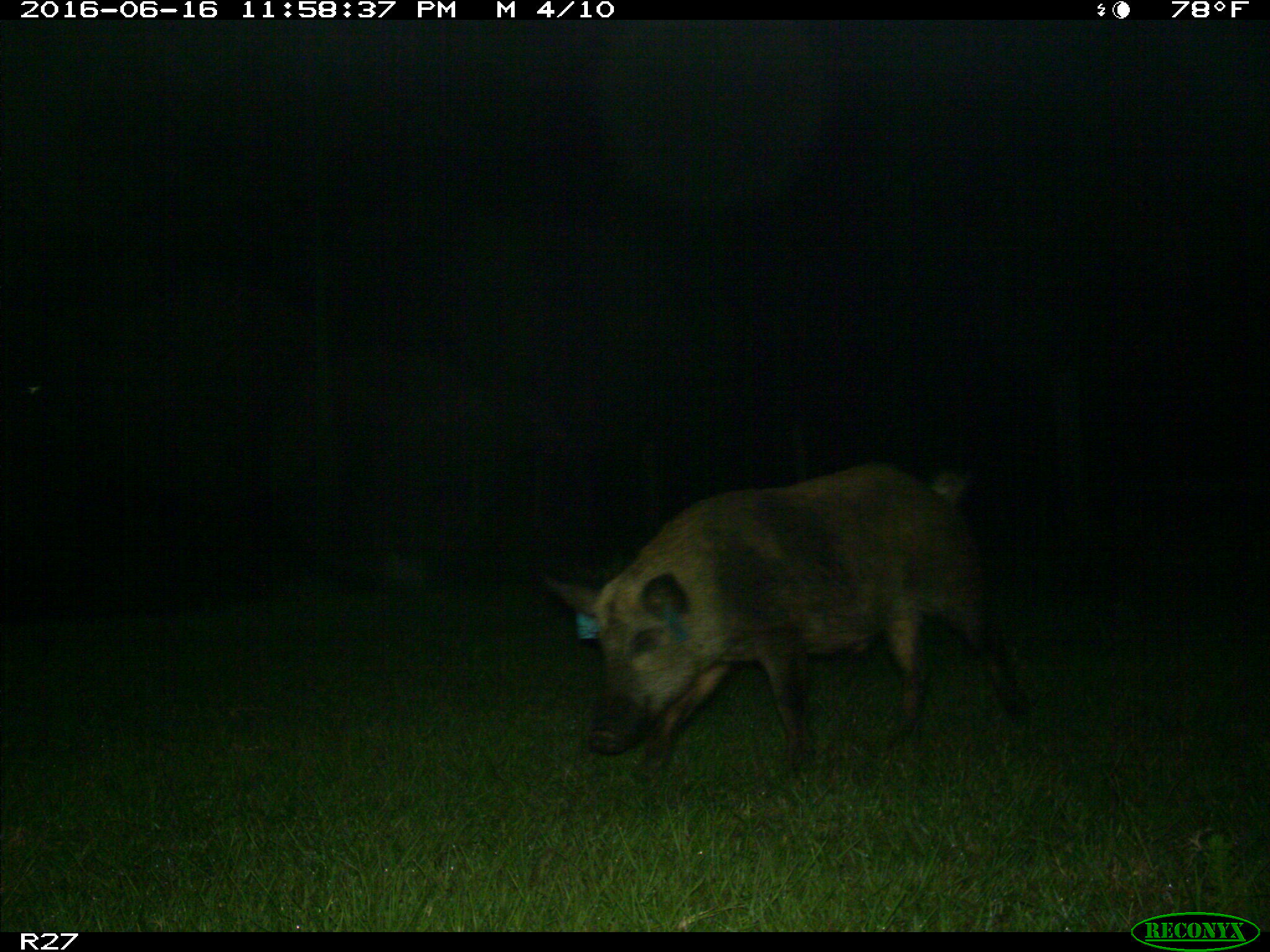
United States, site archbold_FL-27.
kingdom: Animalia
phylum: Chordata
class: Mammalia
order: Artiodactyla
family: Suidae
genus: Sus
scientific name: Sus scrofa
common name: wild boar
Sus scrofa (wild boar).